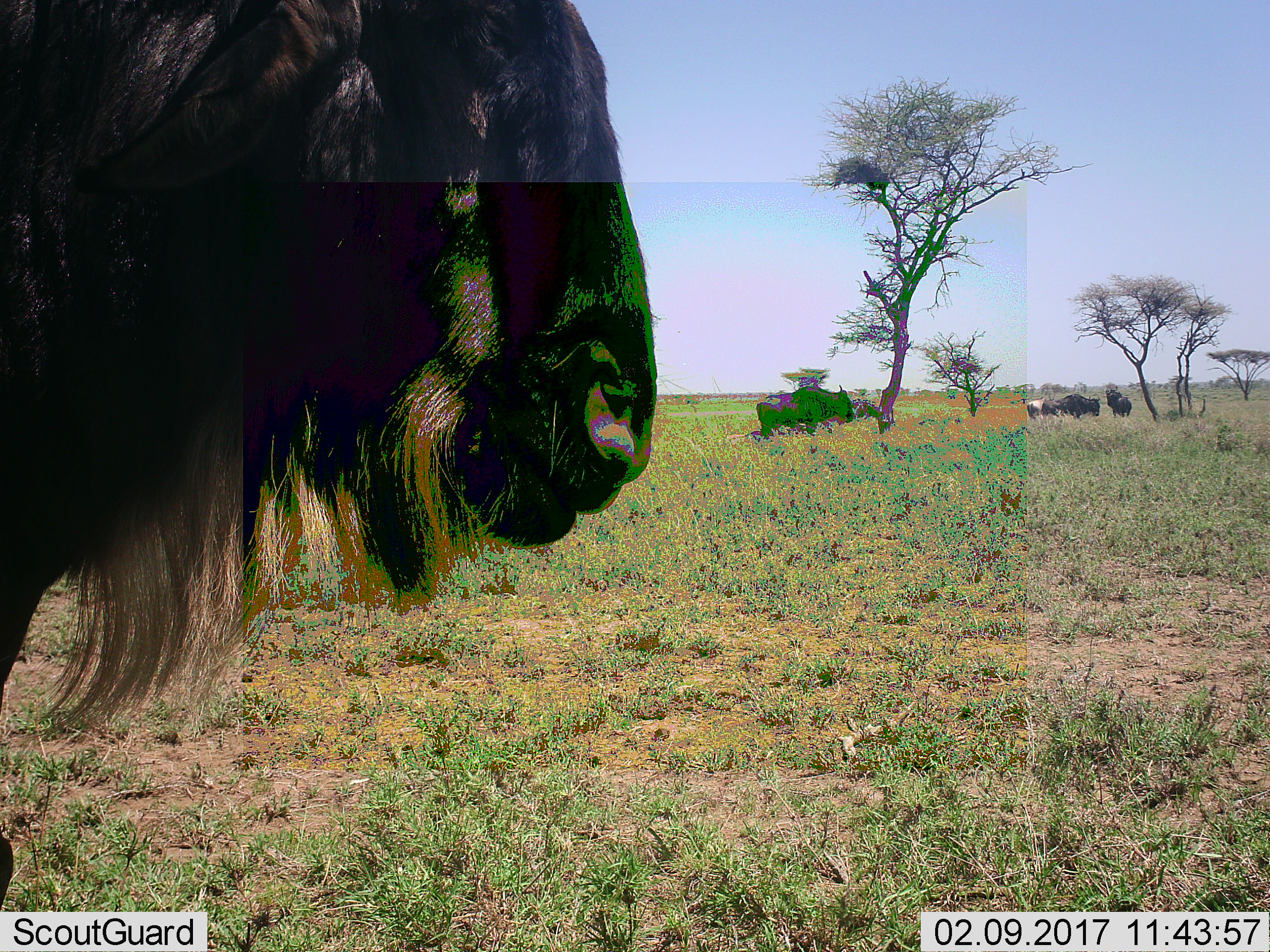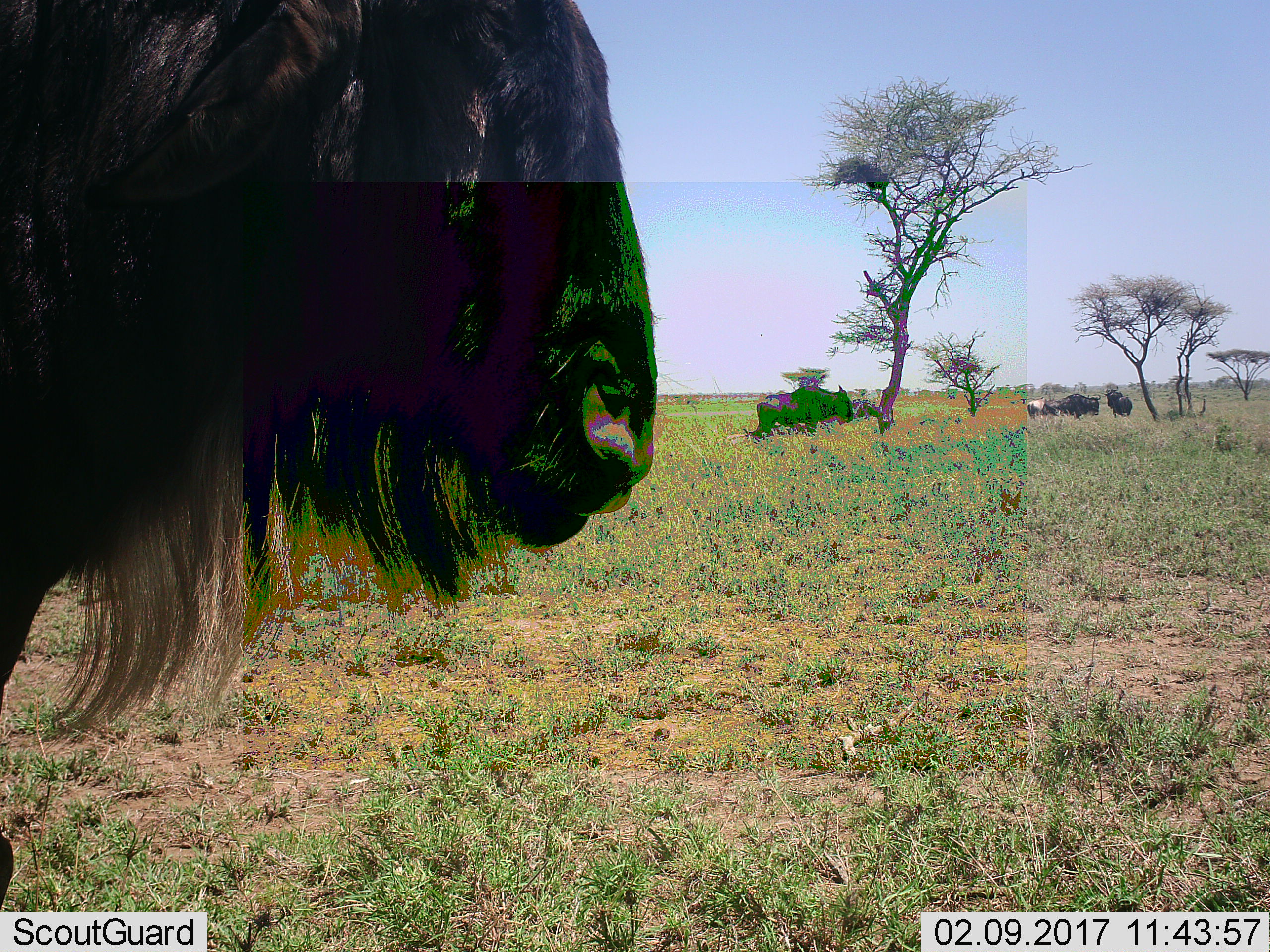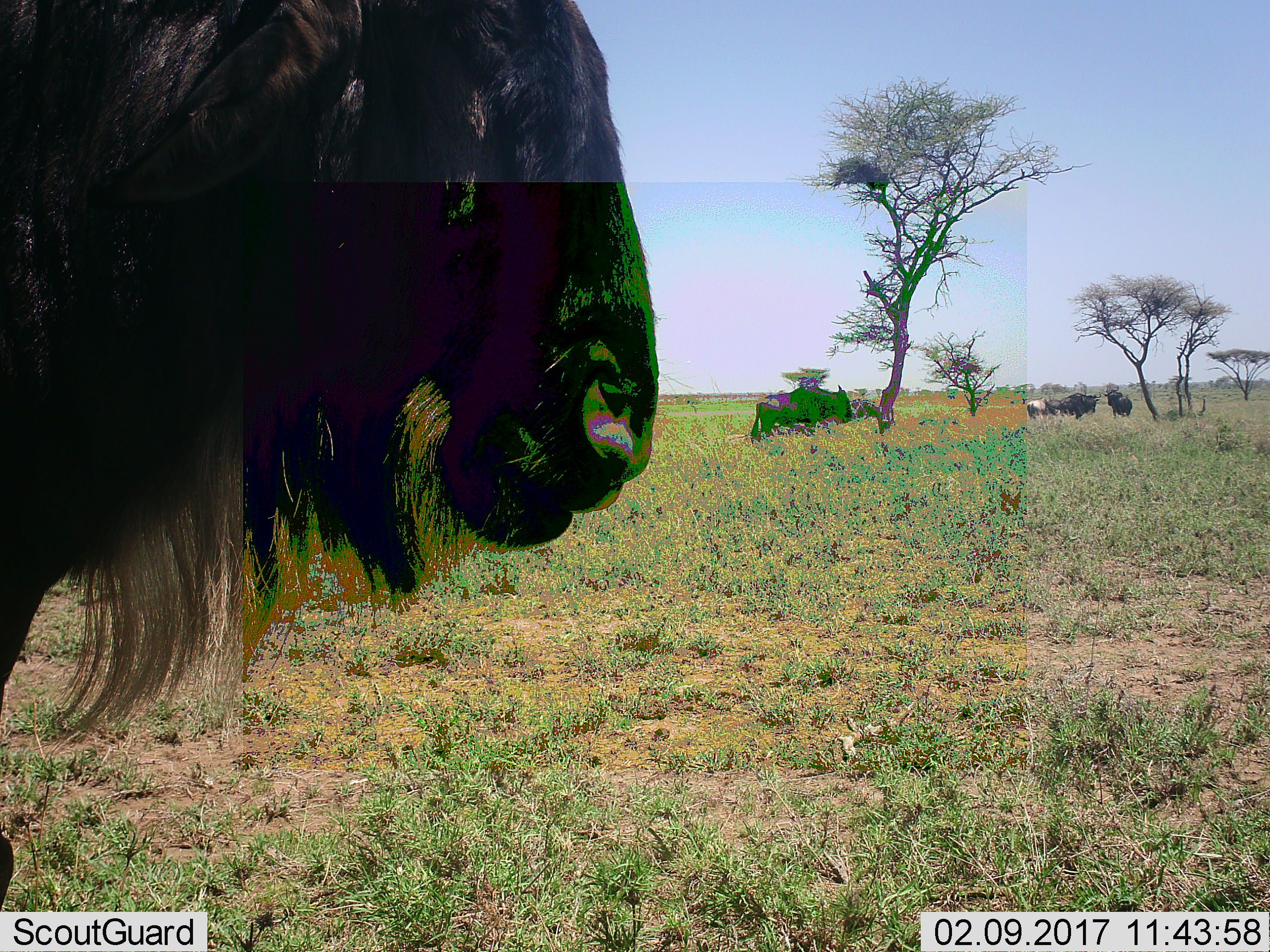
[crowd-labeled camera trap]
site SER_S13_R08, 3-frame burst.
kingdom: Animalia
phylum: Chordata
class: Mammalia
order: Artiodactyla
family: Bovidae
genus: Connochaetes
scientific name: Connochaetes taurinus taurinus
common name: blue wildebeest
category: wildebeestblue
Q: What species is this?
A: Wildebeestblue (blue wildebeest) (Connochaetes taurinus taurinus).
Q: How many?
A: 5.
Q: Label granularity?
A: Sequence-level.